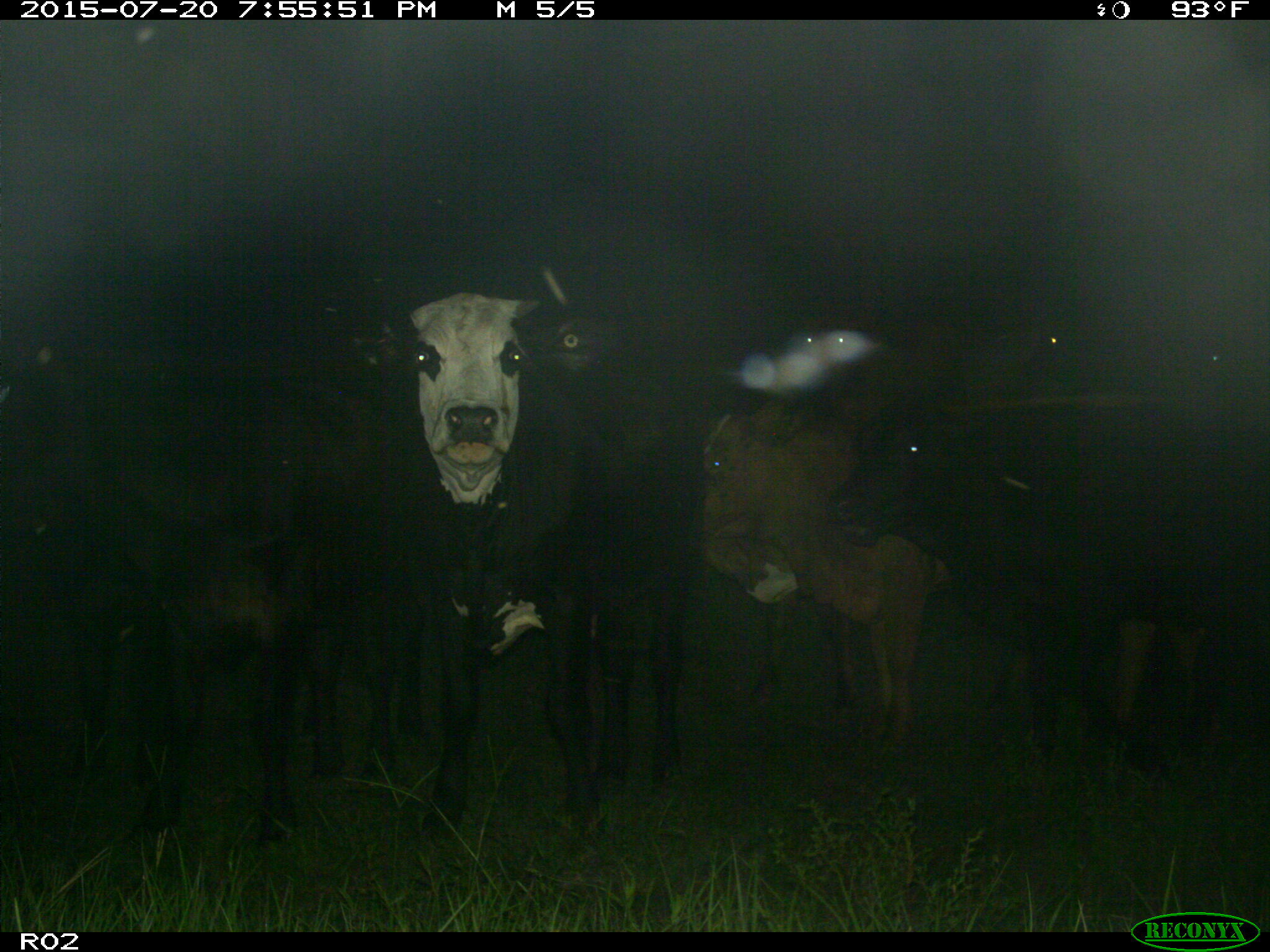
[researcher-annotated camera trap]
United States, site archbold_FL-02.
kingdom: Animalia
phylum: Chordata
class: Mammalia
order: Artiodactyla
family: Bovidae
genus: Bos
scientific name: Bos taurus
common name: domestic cow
Bos taurus (domestic cow).